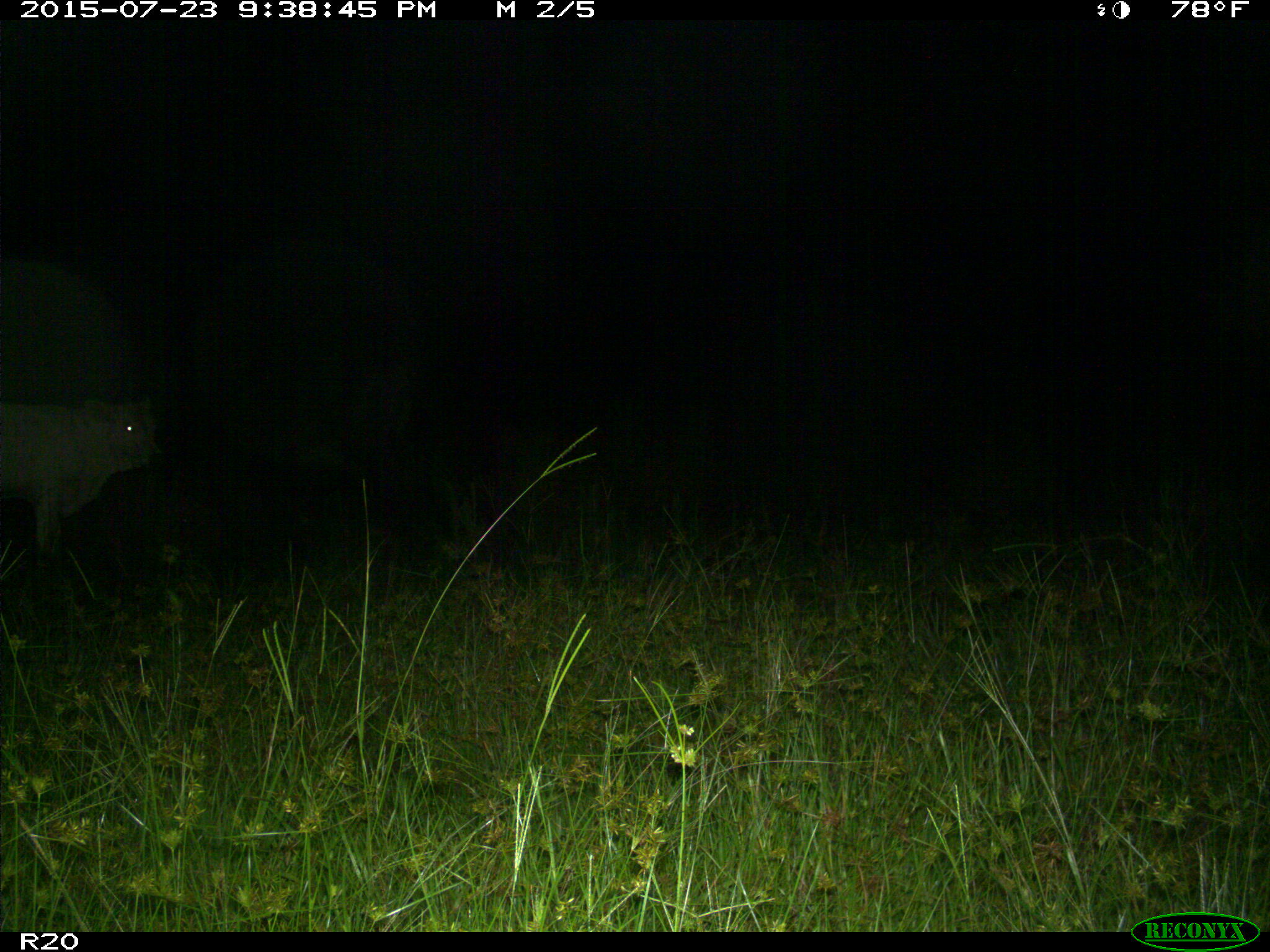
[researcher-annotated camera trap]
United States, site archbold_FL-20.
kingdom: Animalia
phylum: Chordata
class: Mammalia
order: Artiodactyla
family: Bovidae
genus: Bos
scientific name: Bos taurus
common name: domestic cow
Bos taurus (domestic cow).